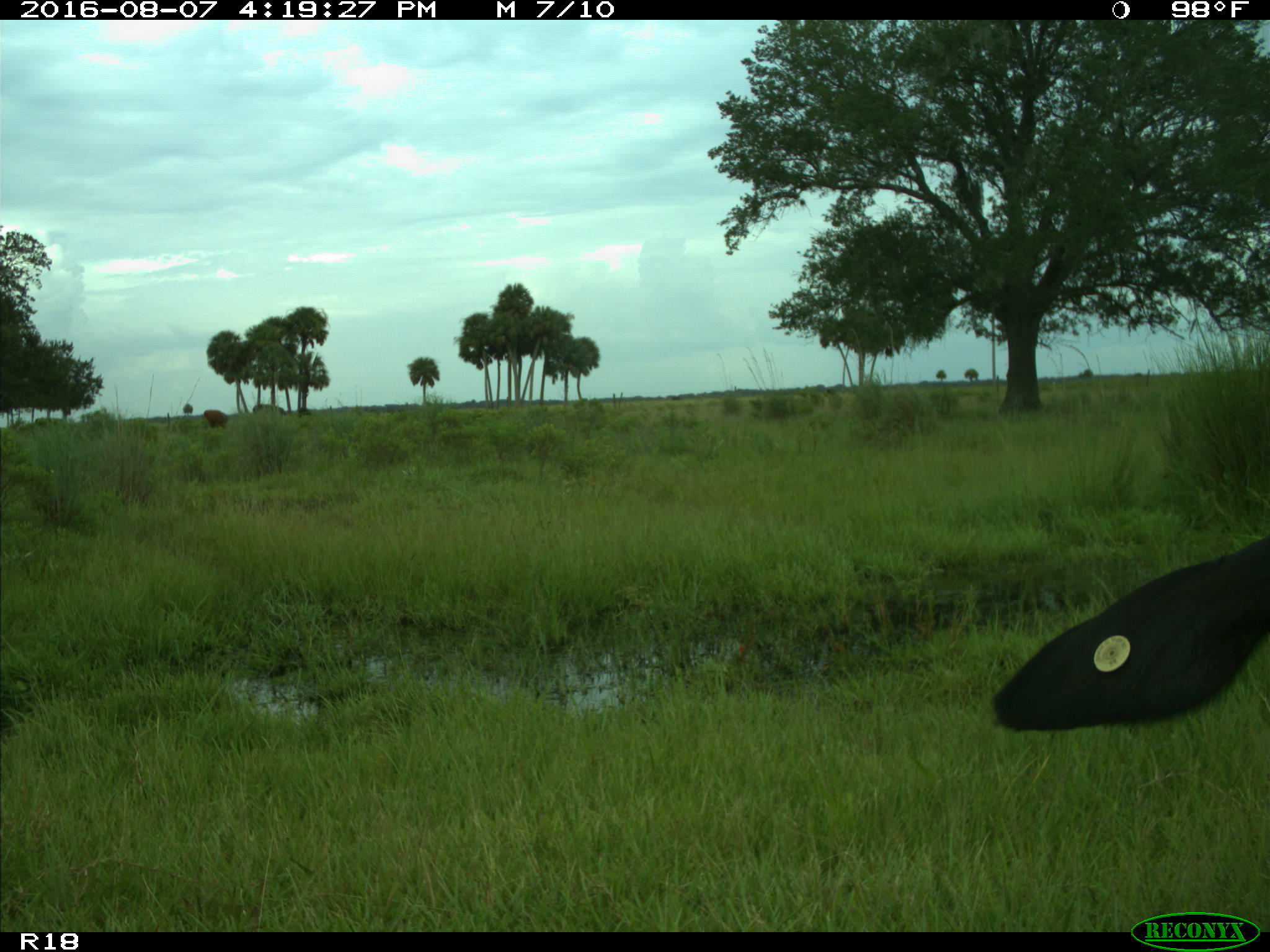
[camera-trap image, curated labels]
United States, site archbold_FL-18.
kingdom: Animalia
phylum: Chordata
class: Mammalia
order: Artiodactyla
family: Bovidae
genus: Bos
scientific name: Bos taurus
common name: domestic cow